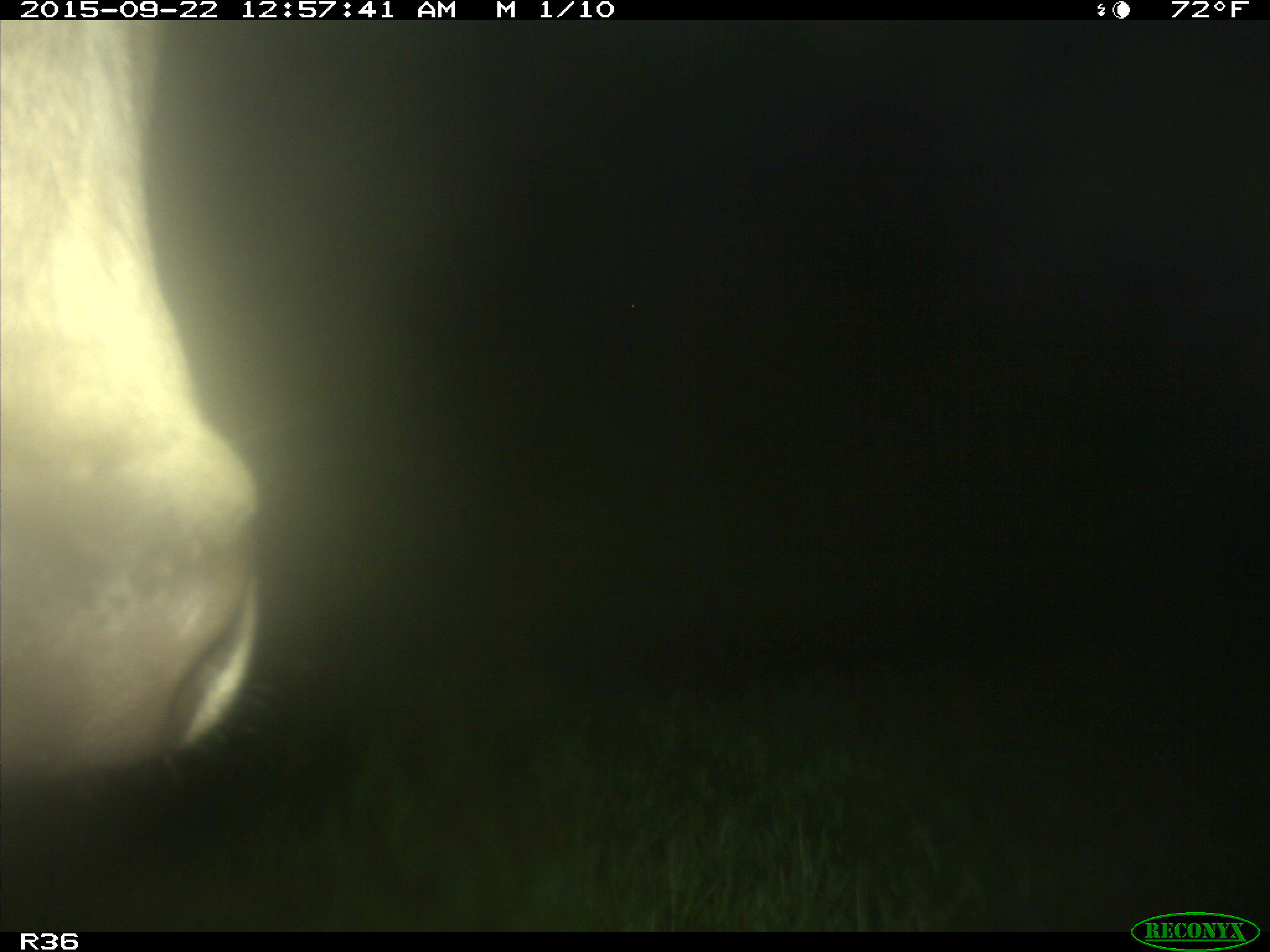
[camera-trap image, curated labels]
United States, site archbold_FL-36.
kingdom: Animalia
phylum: Chordata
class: Mammalia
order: Artiodactyla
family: Bovidae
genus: Bos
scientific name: Bos taurus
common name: domestic cow